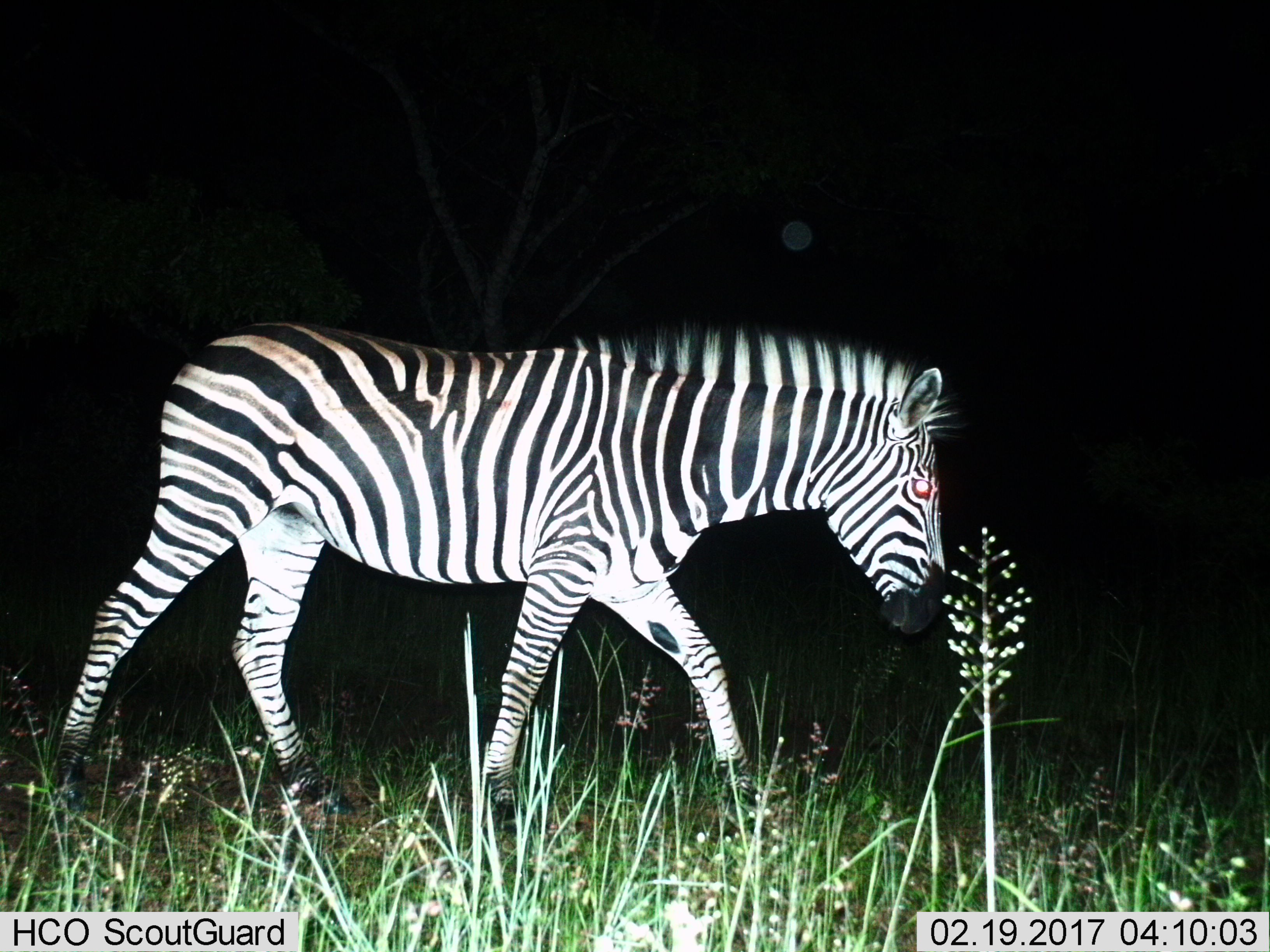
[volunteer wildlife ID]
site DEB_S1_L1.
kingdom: Animalia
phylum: Chordata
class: Mammalia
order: Perissodactyla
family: Equidae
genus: Equus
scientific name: Equus quagga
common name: plains zebra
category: zebraplains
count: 1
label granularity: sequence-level